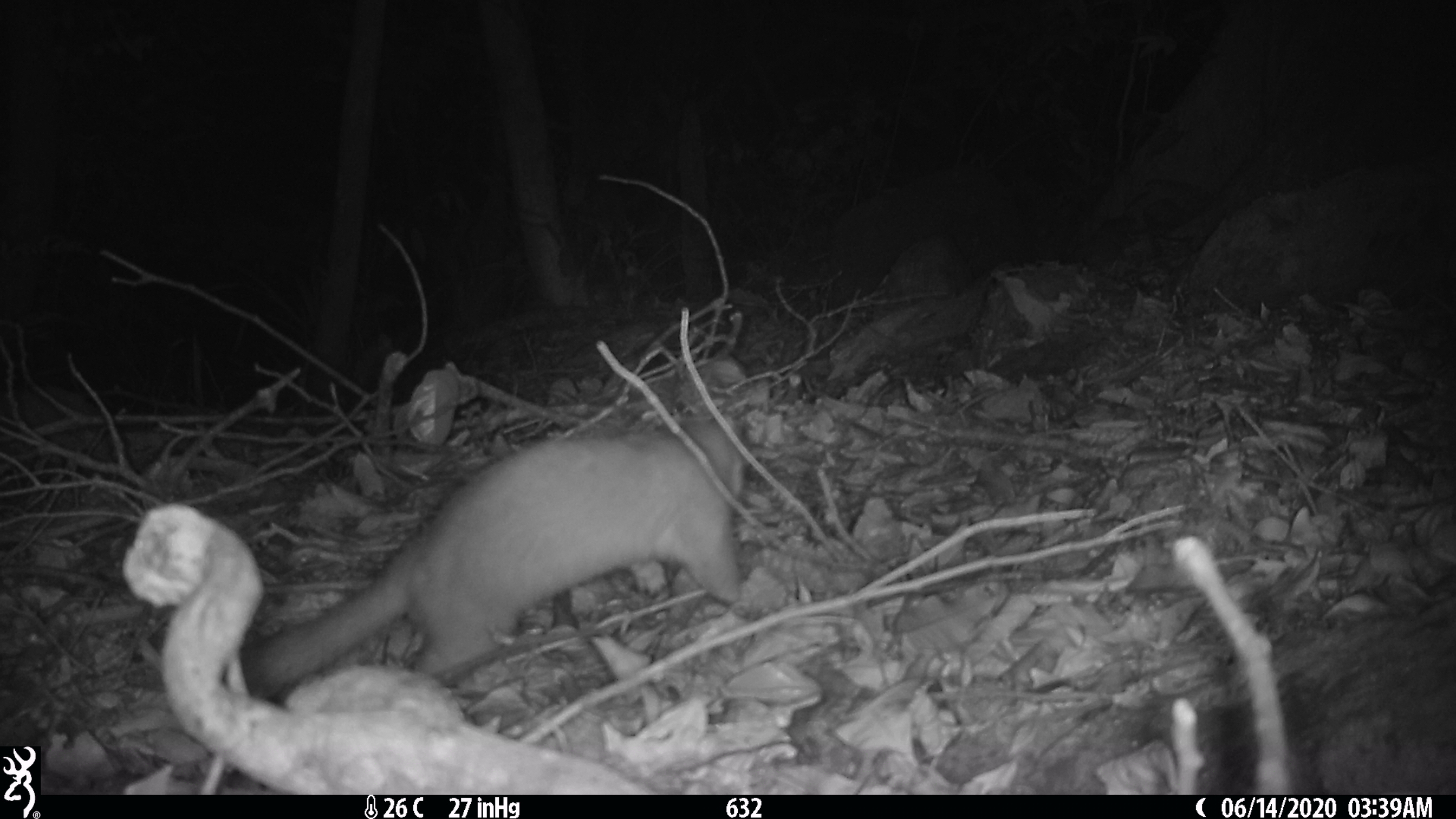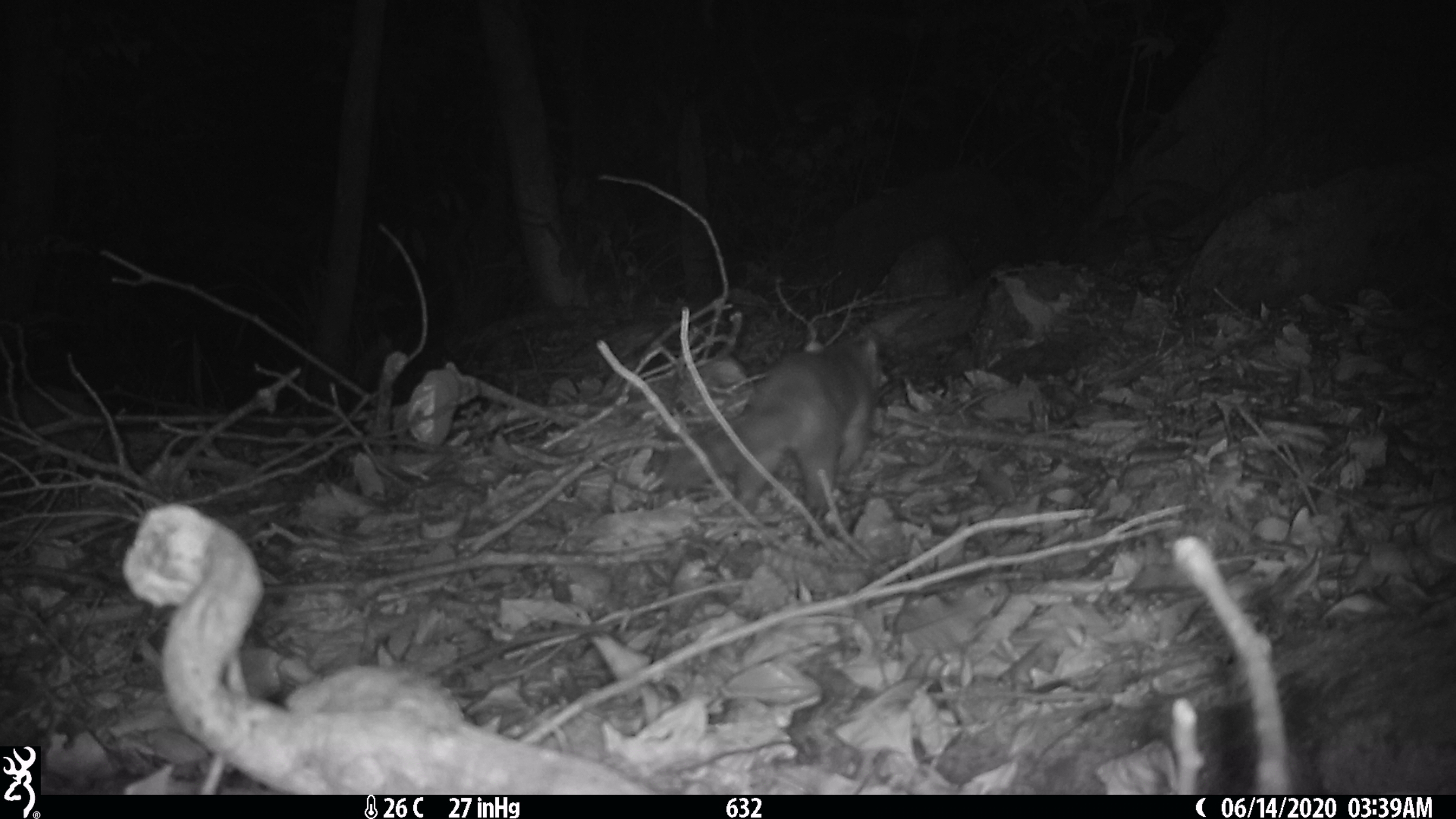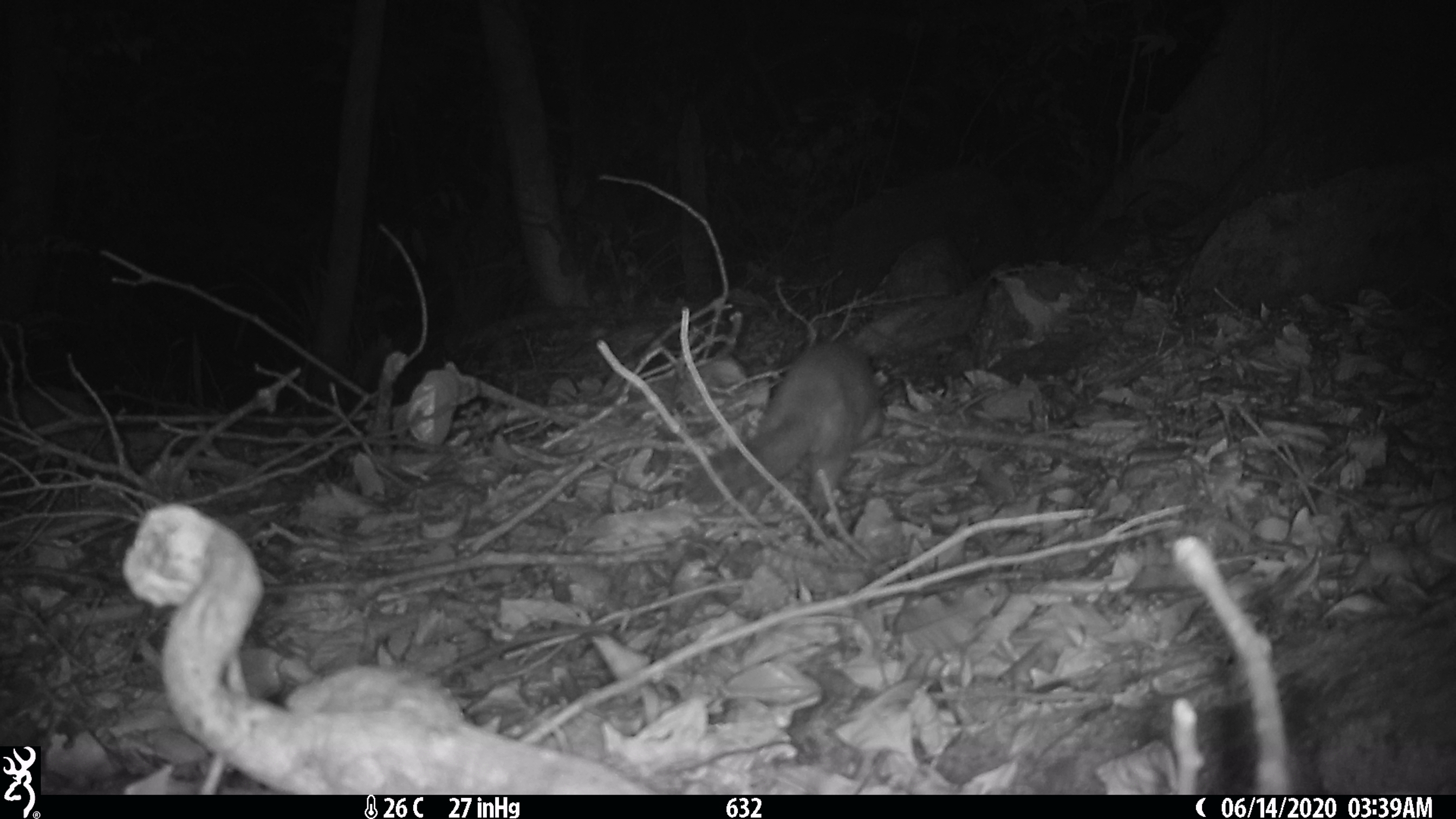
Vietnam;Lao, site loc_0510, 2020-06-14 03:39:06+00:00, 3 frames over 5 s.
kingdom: Animalia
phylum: Chordata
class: Mammalia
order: Carnivora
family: Mustelidae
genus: Melogale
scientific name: Melogale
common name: ferret badger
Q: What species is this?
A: Ferret badger (Melogale).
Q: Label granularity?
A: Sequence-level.